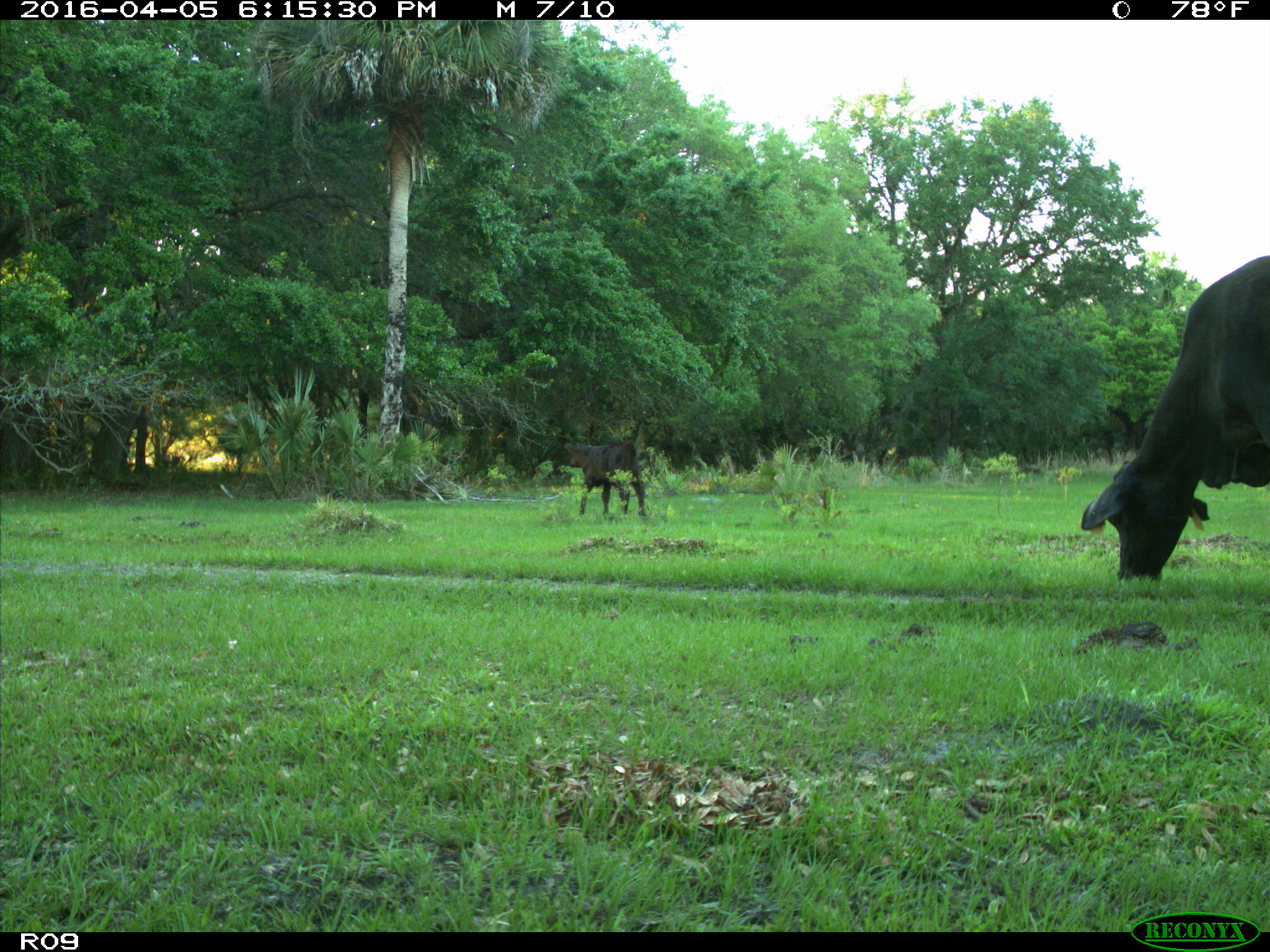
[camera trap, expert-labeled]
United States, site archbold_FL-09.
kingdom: Animalia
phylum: Chordata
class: Mammalia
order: Artiodactyla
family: Bovidae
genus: Bos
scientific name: Bos taurus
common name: domestic cow